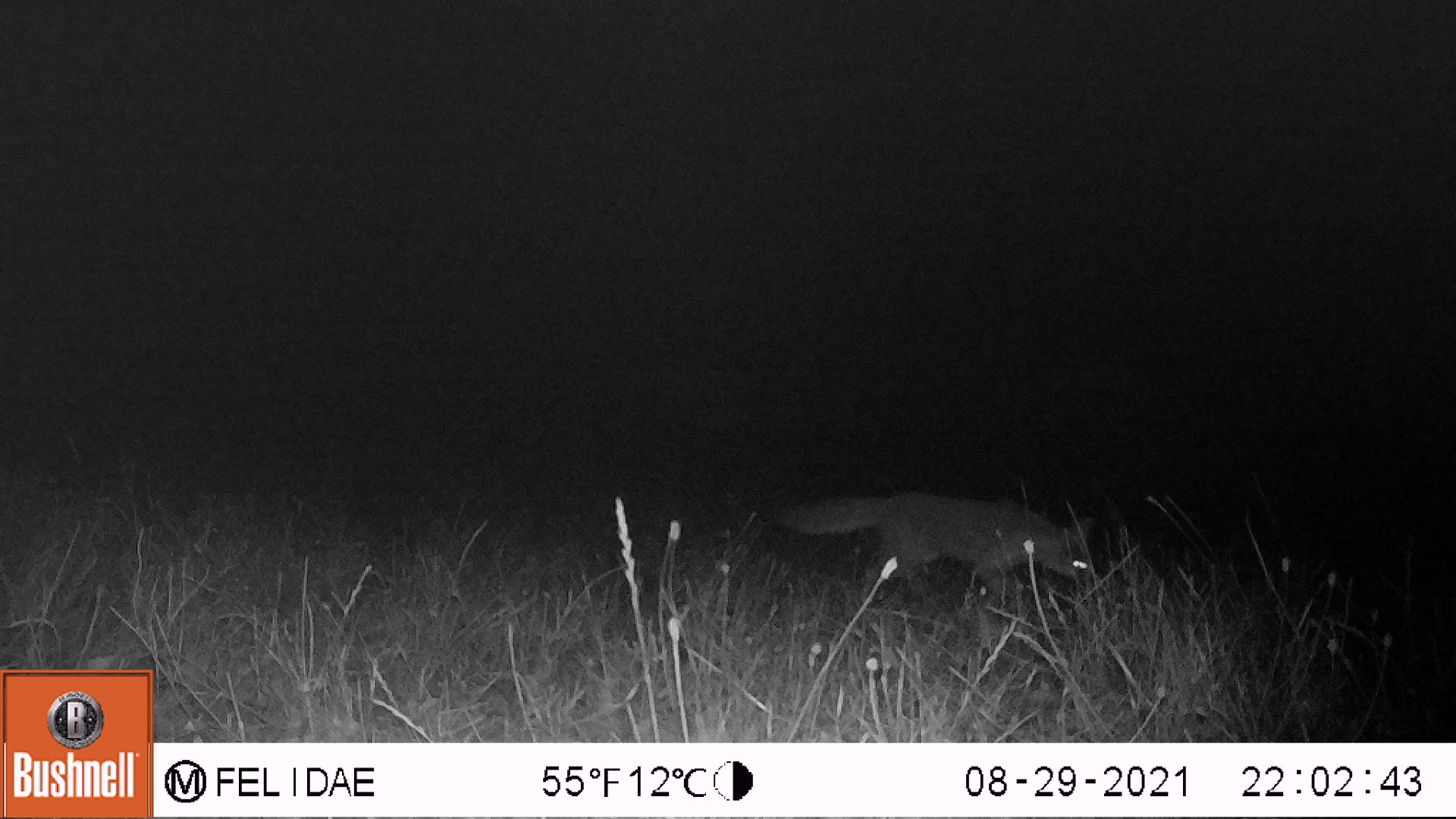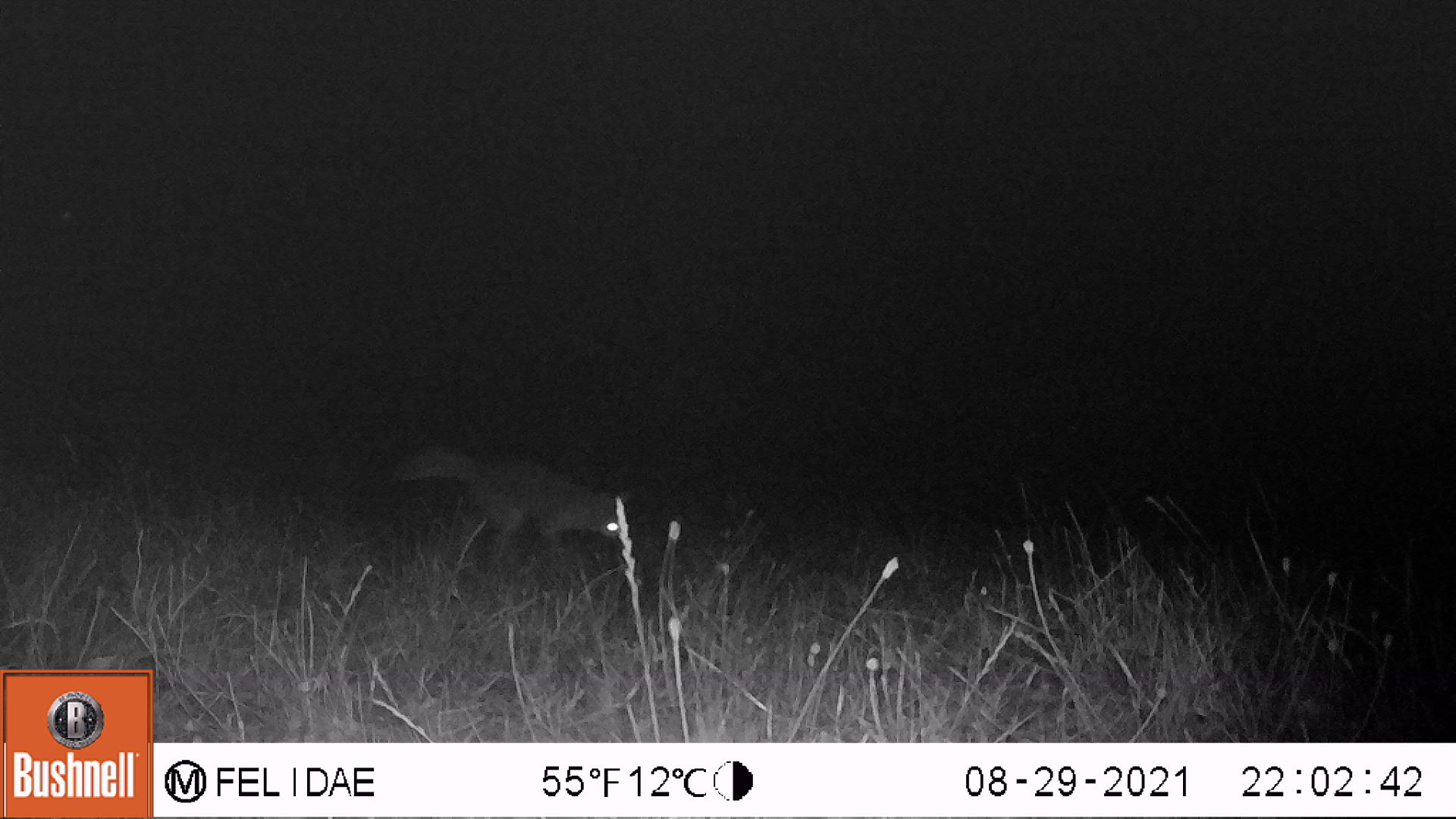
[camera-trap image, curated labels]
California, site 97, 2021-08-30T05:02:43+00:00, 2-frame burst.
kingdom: Animalia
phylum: Chordata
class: Mammalia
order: Carnivora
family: Canidae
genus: Urocyon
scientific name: Urocyon cinereoargenteus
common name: gray fox